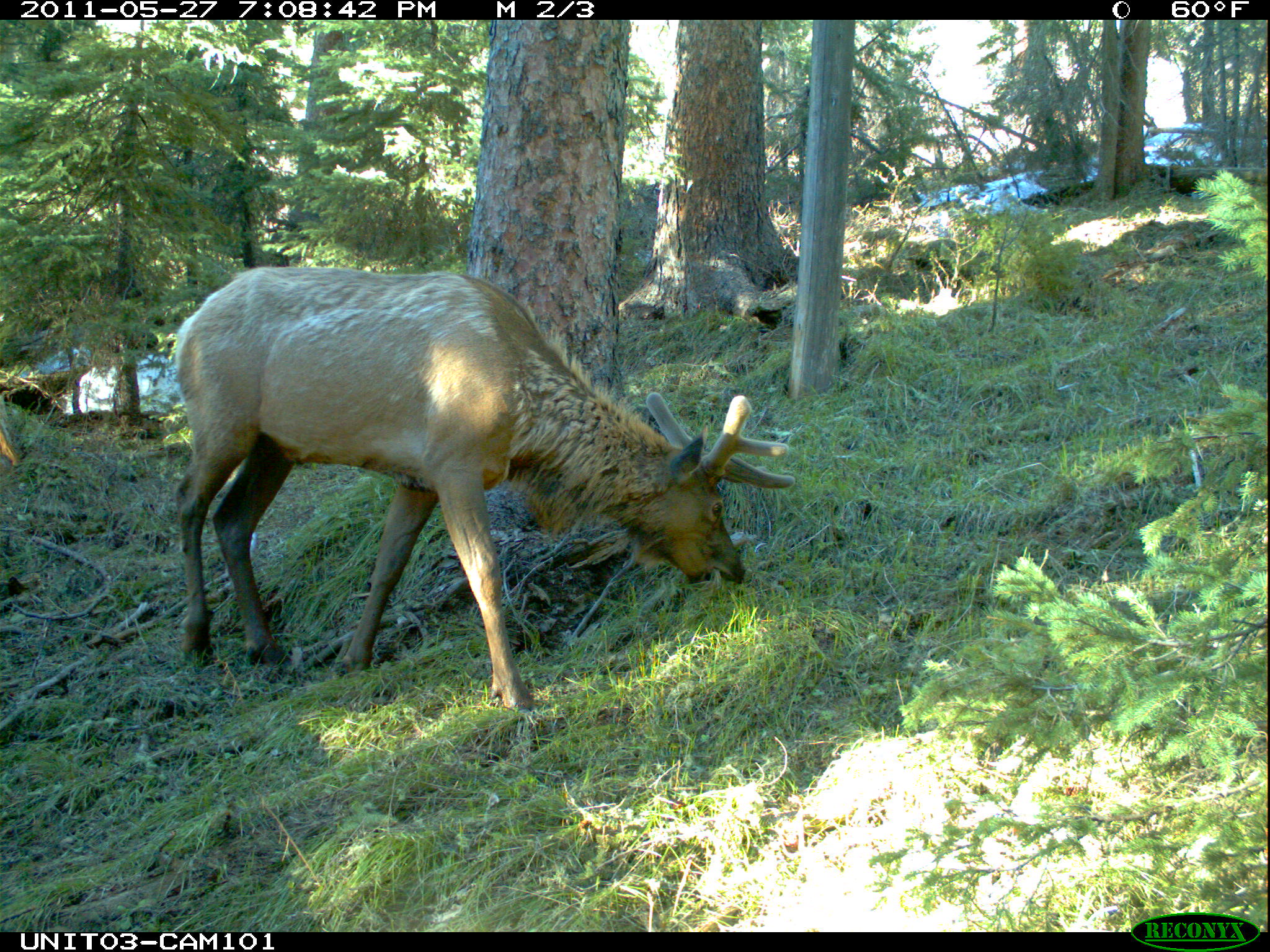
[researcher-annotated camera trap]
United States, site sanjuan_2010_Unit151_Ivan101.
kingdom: Animalia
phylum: Chordata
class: Mammalia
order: Artiodactyla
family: Cervidae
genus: Cervus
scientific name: Cervus elaphus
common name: red deer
Cervus elaphus (red deer).